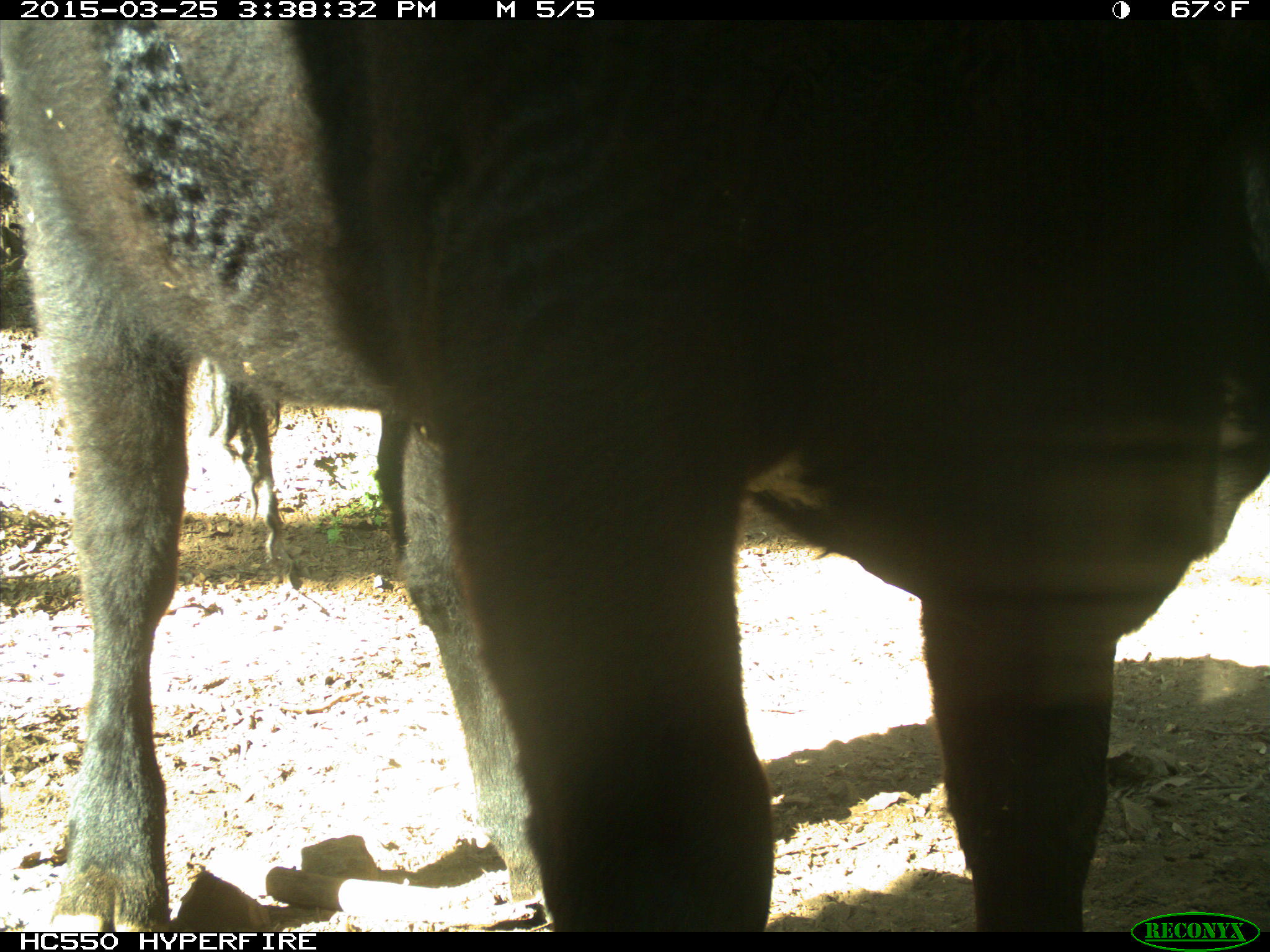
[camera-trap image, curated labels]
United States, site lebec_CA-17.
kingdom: Animalia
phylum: Chordata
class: Mammalia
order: Artiodactyla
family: Bovidae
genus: Bos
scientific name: Bos taurus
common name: domestic cow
Bos taurus (domestic cow).